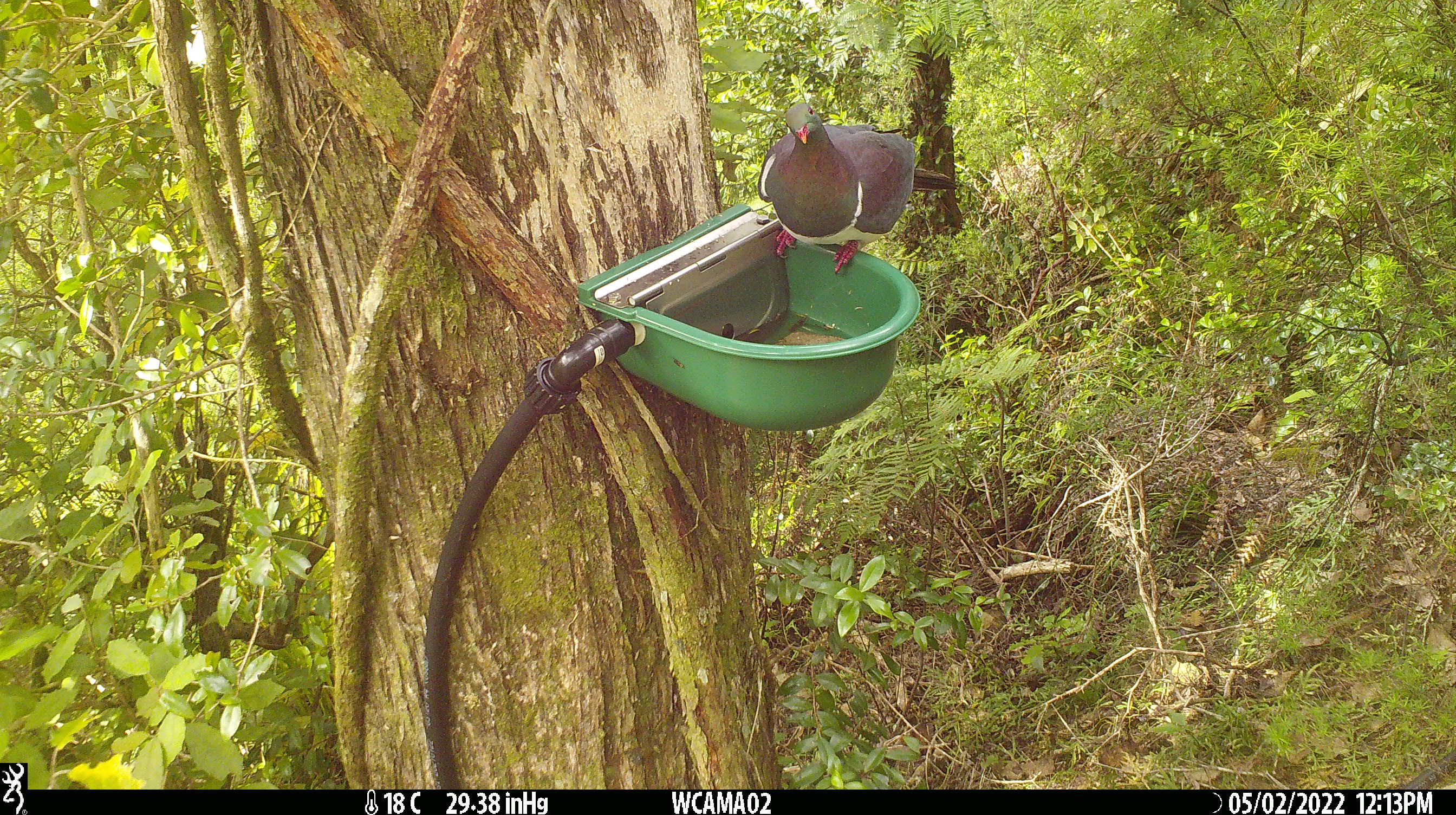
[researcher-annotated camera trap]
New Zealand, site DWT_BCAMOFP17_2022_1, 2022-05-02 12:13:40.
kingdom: Animalia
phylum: Chordata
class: Aves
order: Columbiformes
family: Columbidae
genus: Hemiphaga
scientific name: Hemiphaga novaeseelandiae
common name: new zealand pigeon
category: kereru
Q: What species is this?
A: Kereru (new zealand pigeon) (Hemiphaga novaeseelandiae).